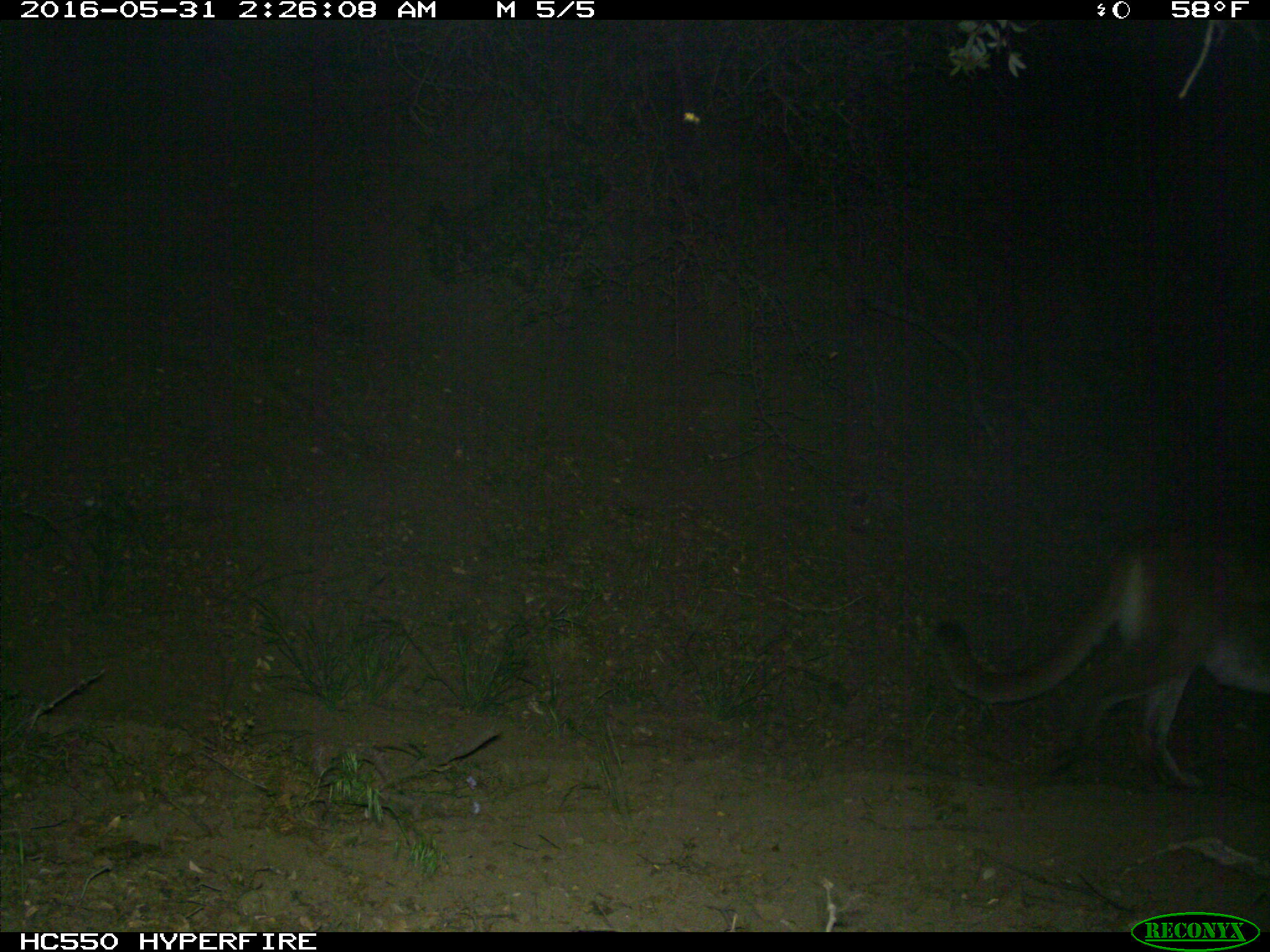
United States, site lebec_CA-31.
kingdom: Animalia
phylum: Chordata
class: Mammalia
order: Carnivora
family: Felidae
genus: Puma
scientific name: Puma concolor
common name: mountain lion